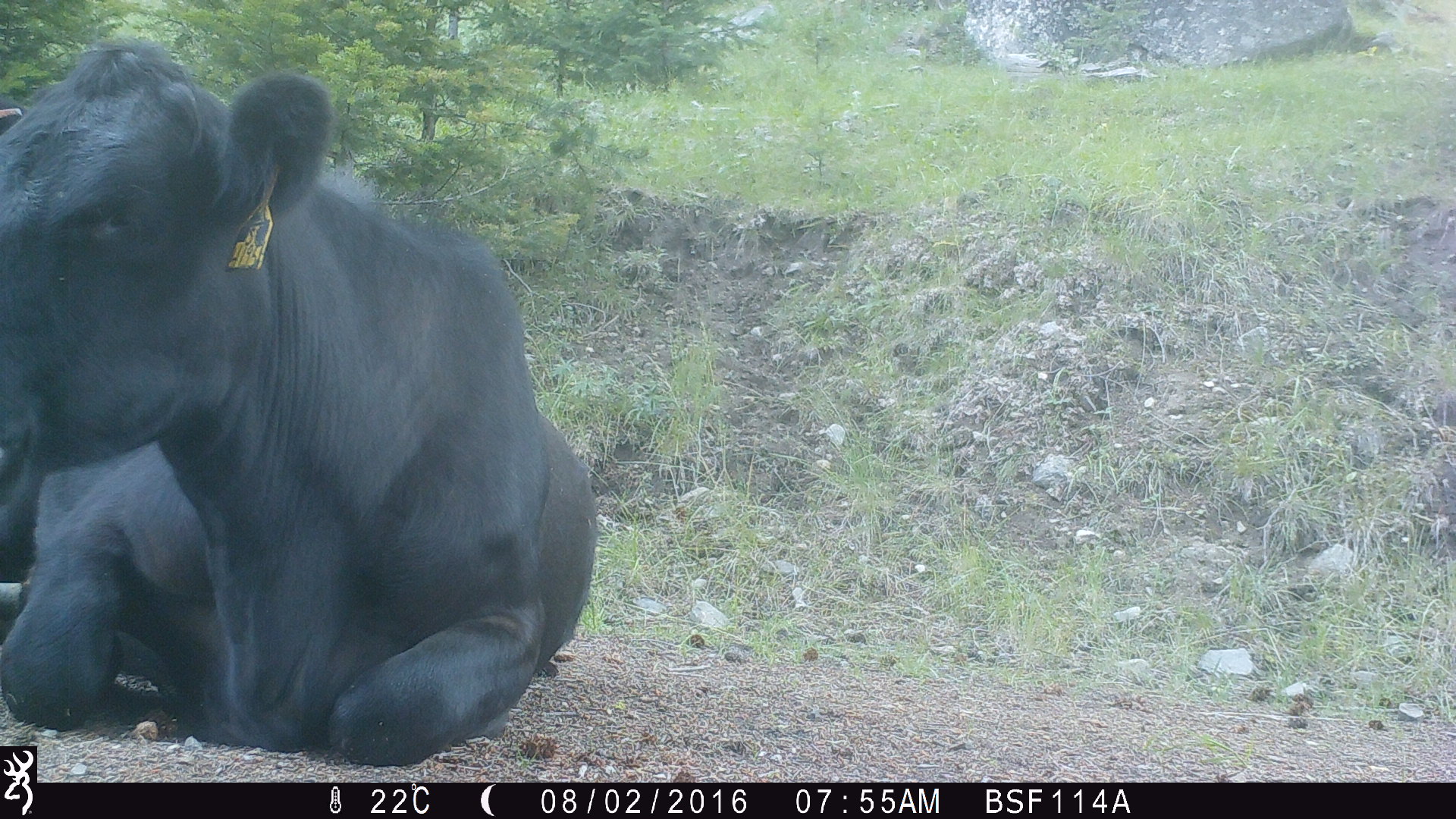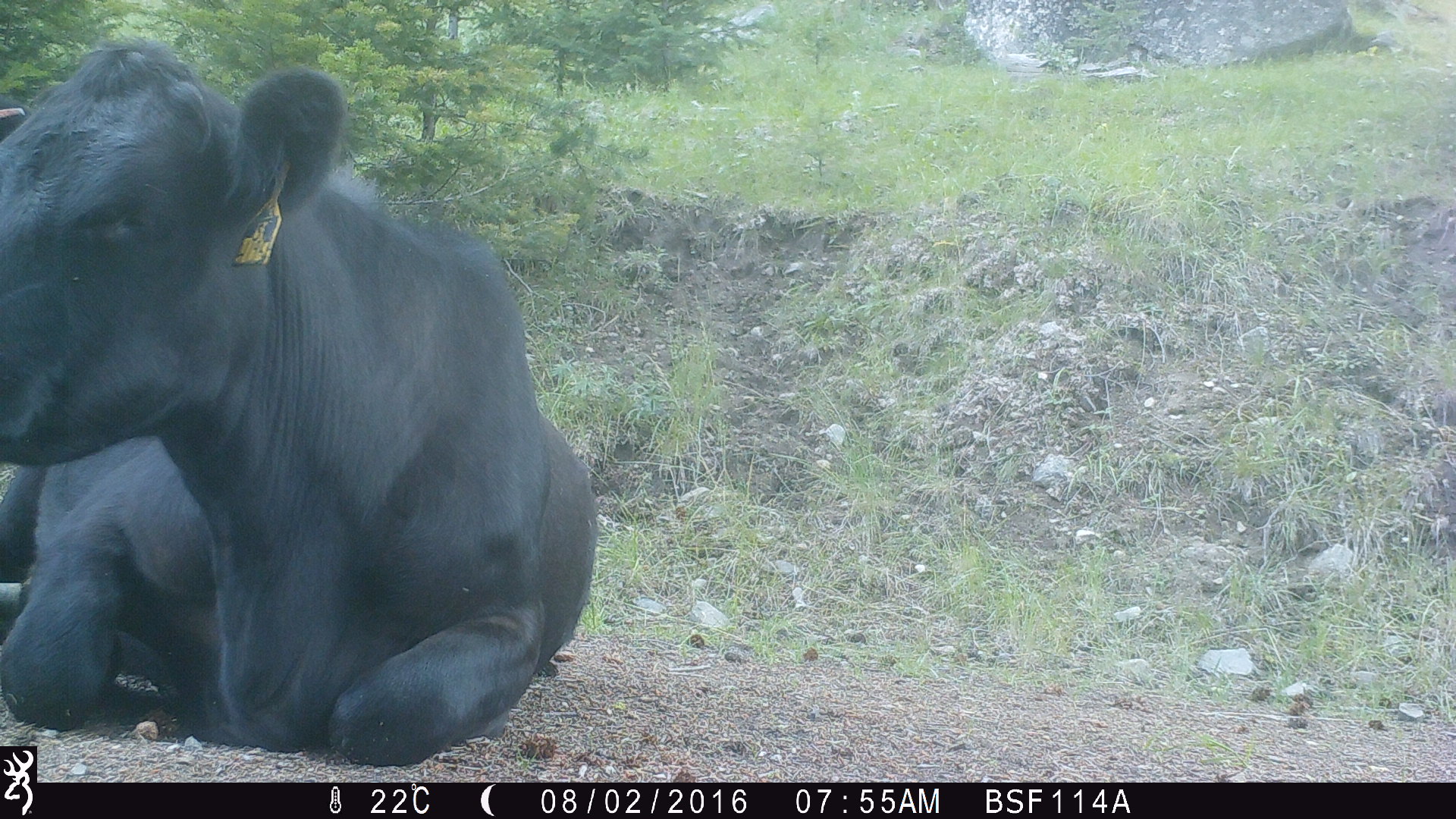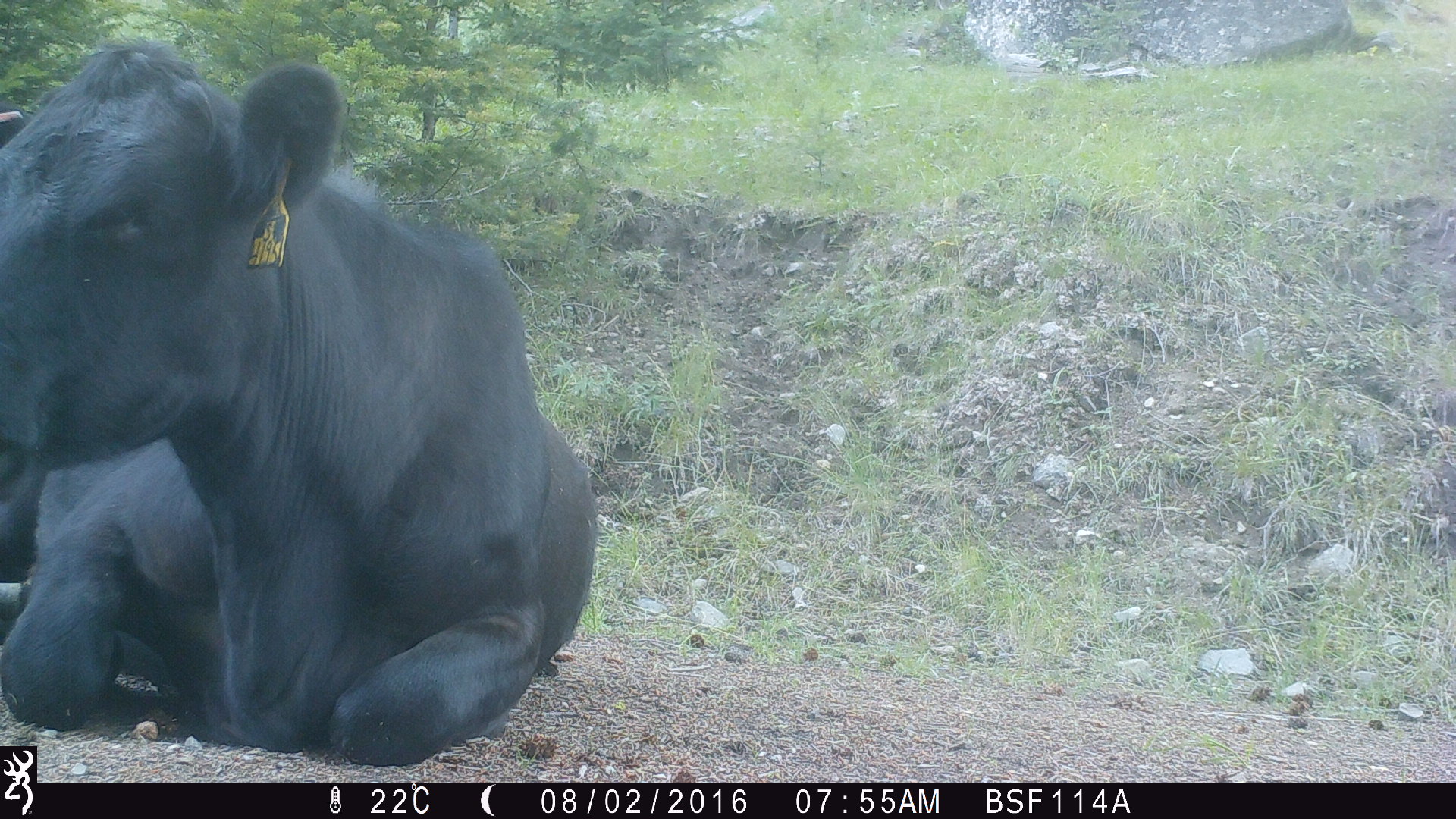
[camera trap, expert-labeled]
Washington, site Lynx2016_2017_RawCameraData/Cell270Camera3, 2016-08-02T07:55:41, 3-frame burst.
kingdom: Animalia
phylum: Chordata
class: Mammalia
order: Artiodactyla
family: Bovidae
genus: Bos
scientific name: Bos taurus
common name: domestic cattle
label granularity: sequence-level